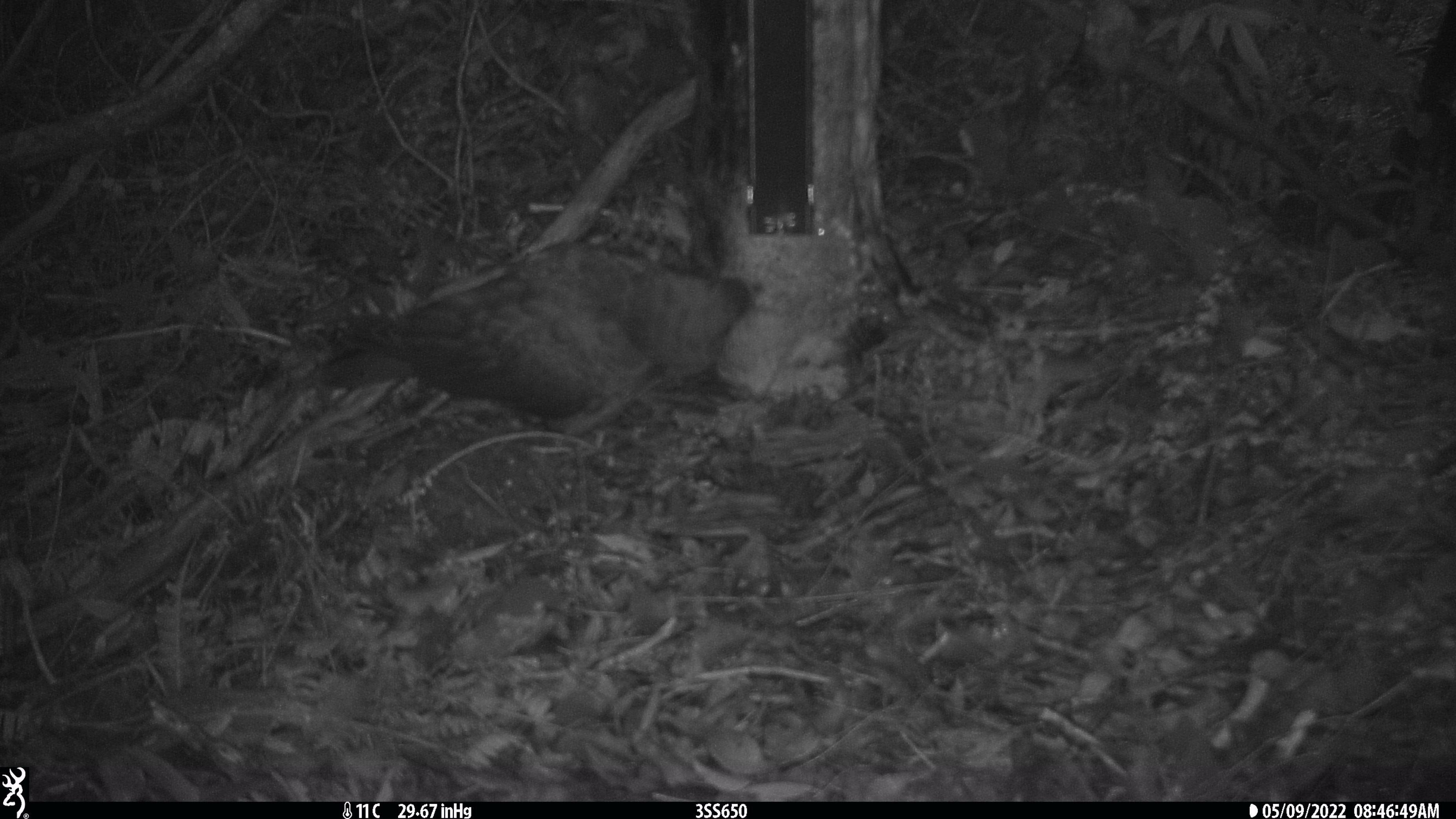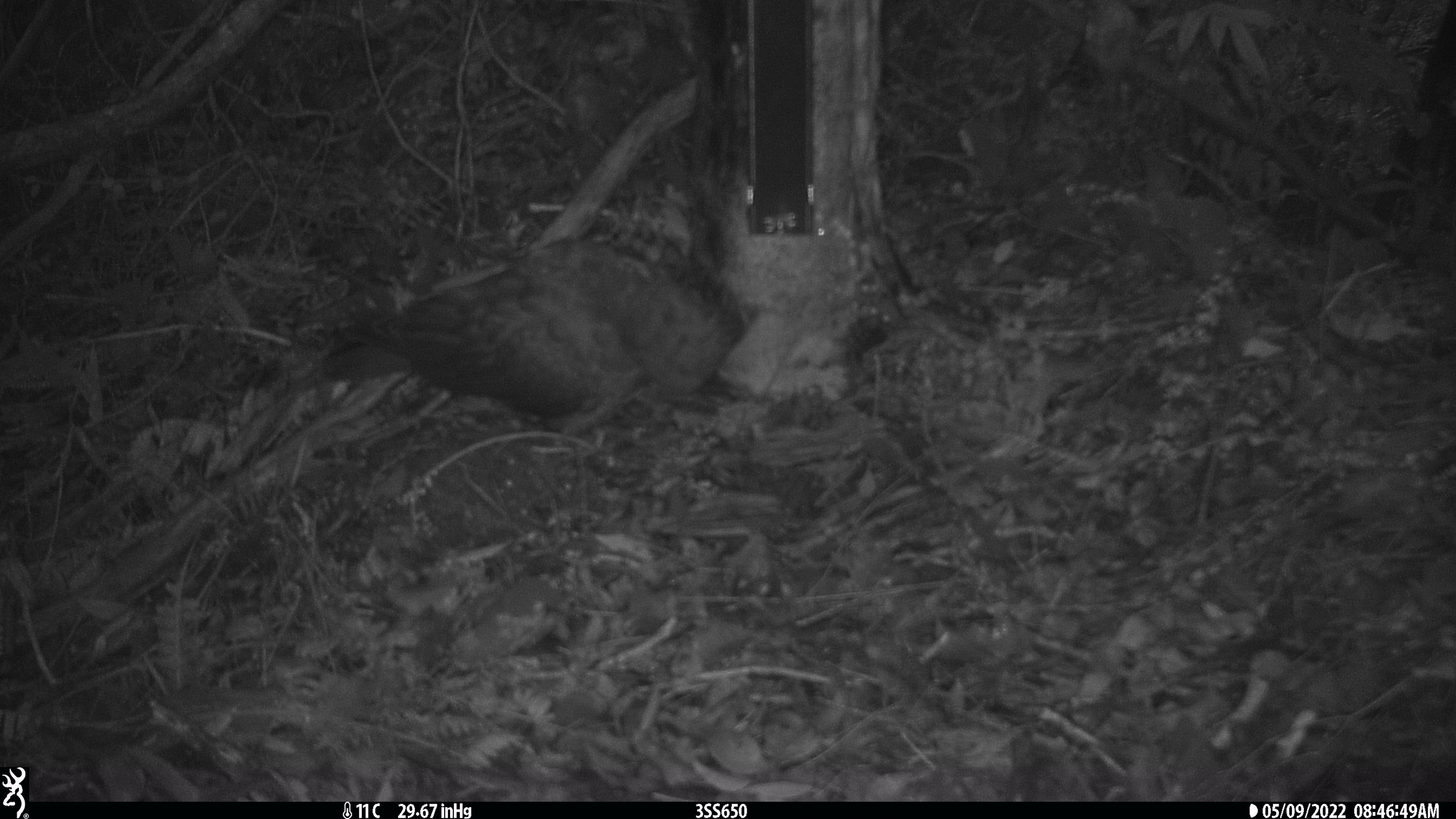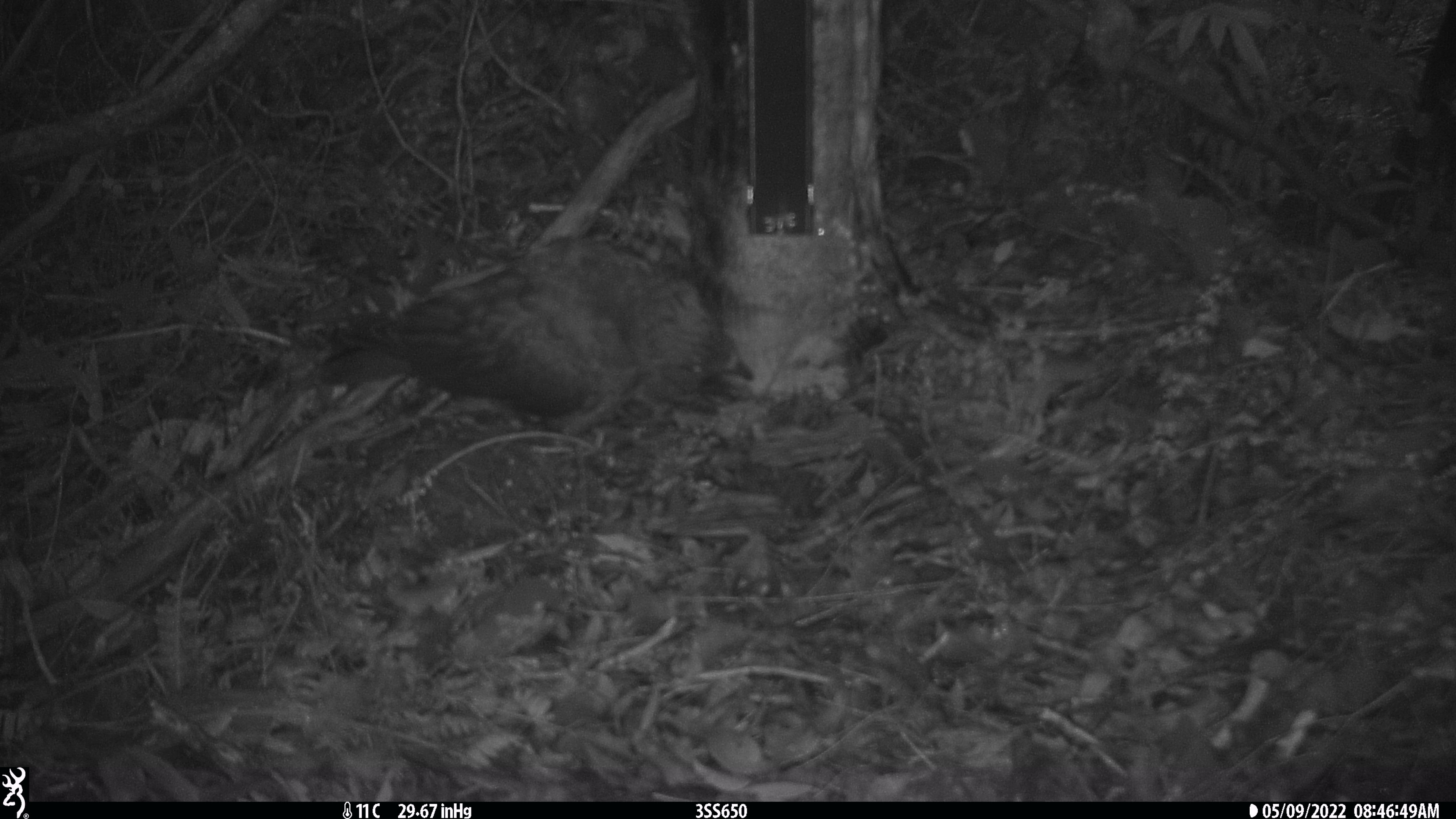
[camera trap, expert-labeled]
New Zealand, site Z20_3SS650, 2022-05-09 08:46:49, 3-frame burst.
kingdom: Animalia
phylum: Chordata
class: Aves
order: Psittaciformes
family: Strigopidae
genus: Nestor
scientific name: Nestor notabilis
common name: kea